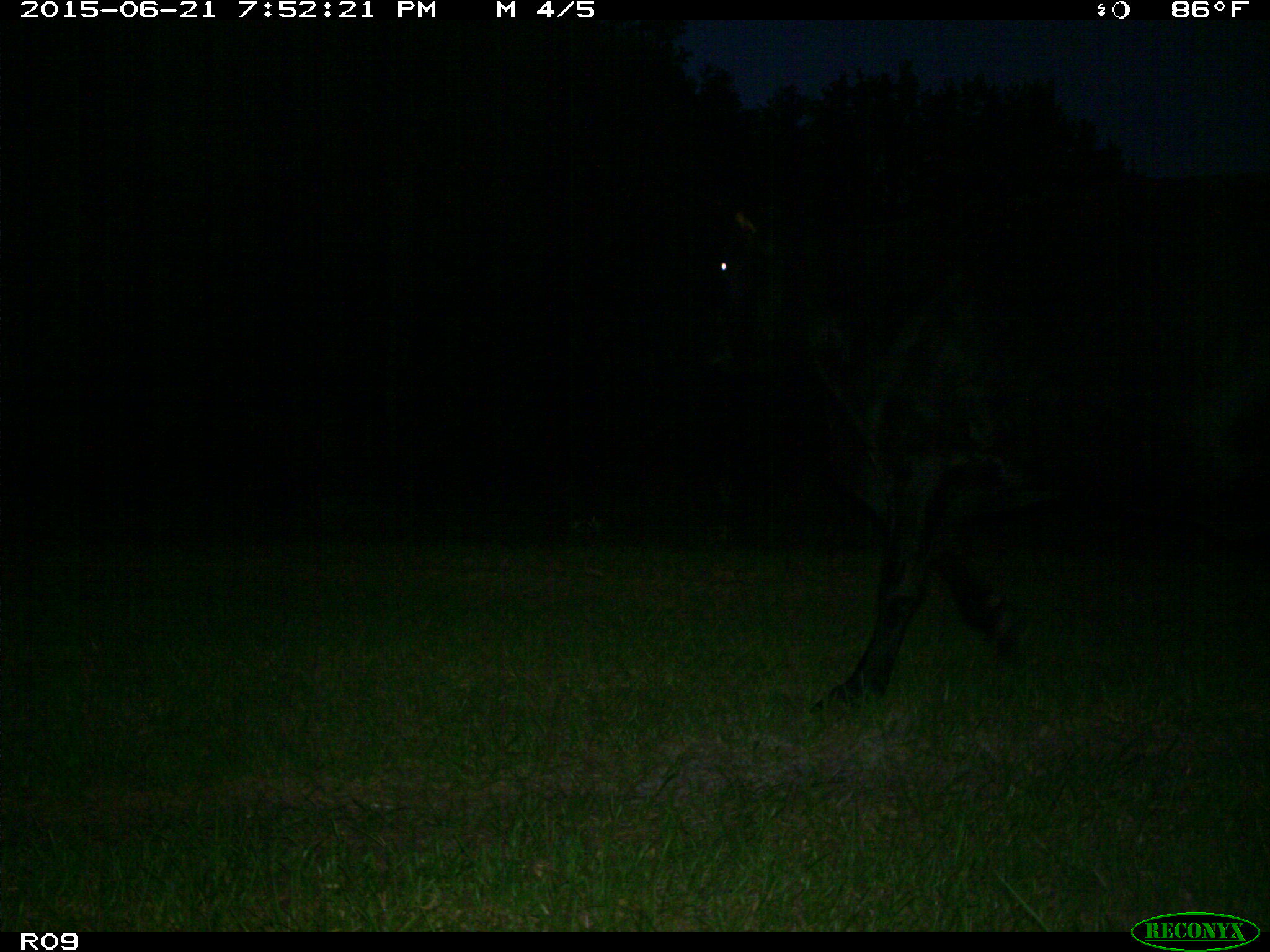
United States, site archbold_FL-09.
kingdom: Animalia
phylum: Chordata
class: Mammalia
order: Artiodactyla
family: Bovidae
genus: Bos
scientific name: Bos taurus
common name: domestic cow